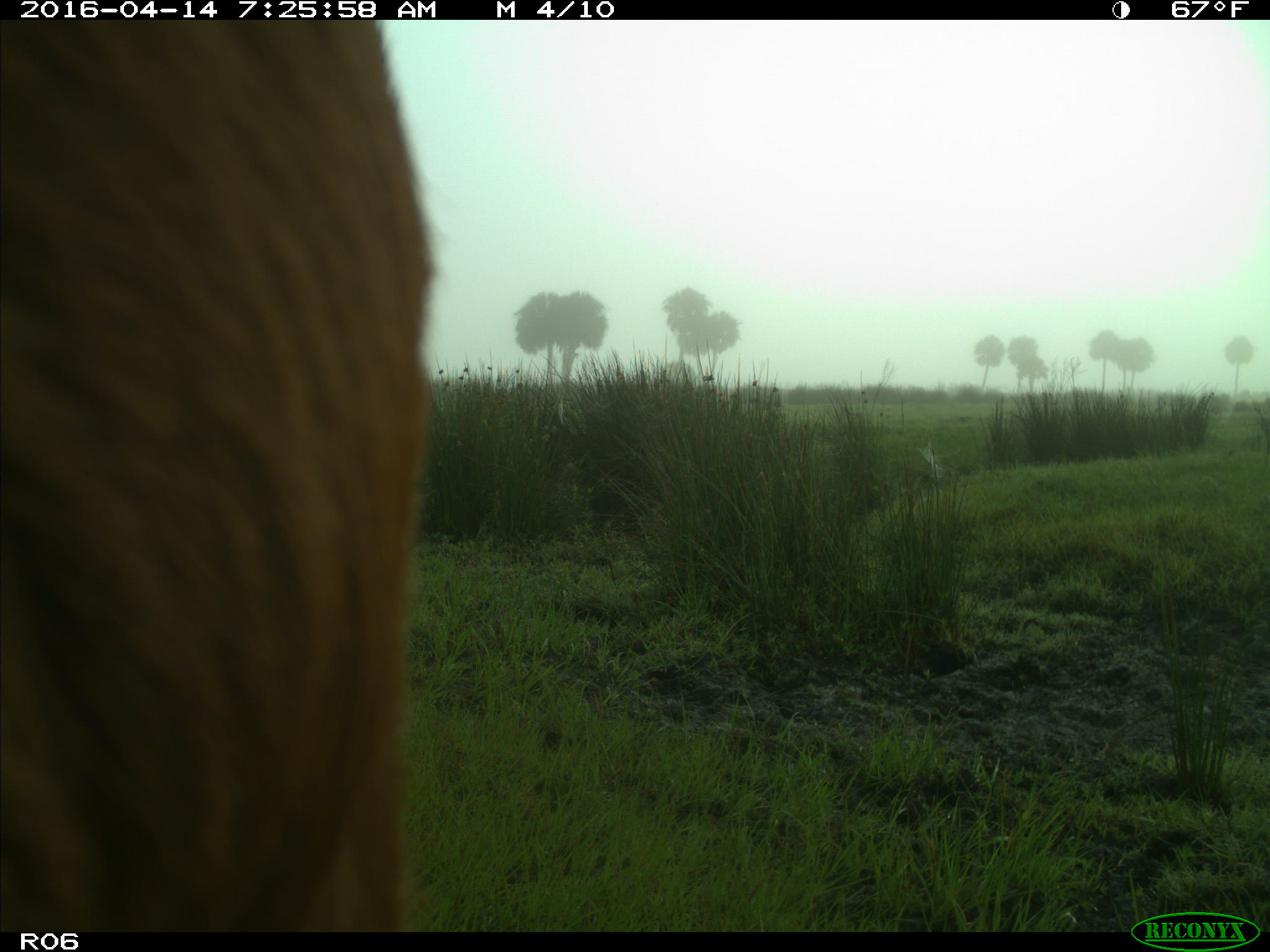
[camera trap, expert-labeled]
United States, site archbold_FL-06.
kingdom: Animalia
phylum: Chordata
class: Mammalia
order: Artiodactyla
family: Bovidae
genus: Bos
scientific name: Bos taurus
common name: domestic cow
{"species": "Bos taurus (domestic cow)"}